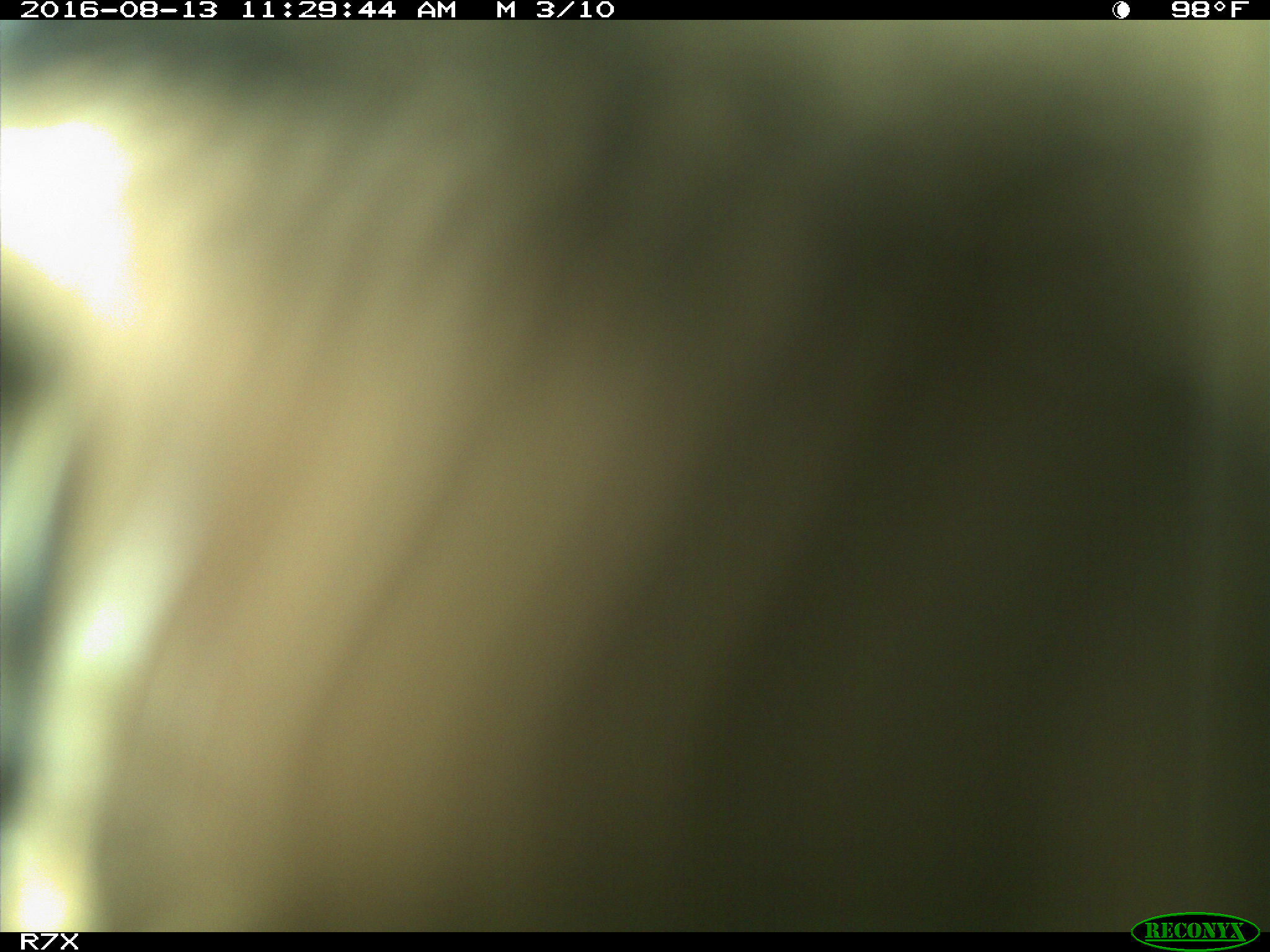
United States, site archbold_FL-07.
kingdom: Animalia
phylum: Chordata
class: Mammalia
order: Artiodactyla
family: Bovidae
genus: Bos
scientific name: Bos taurus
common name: domestic cow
Bos taurus (domestic cow).